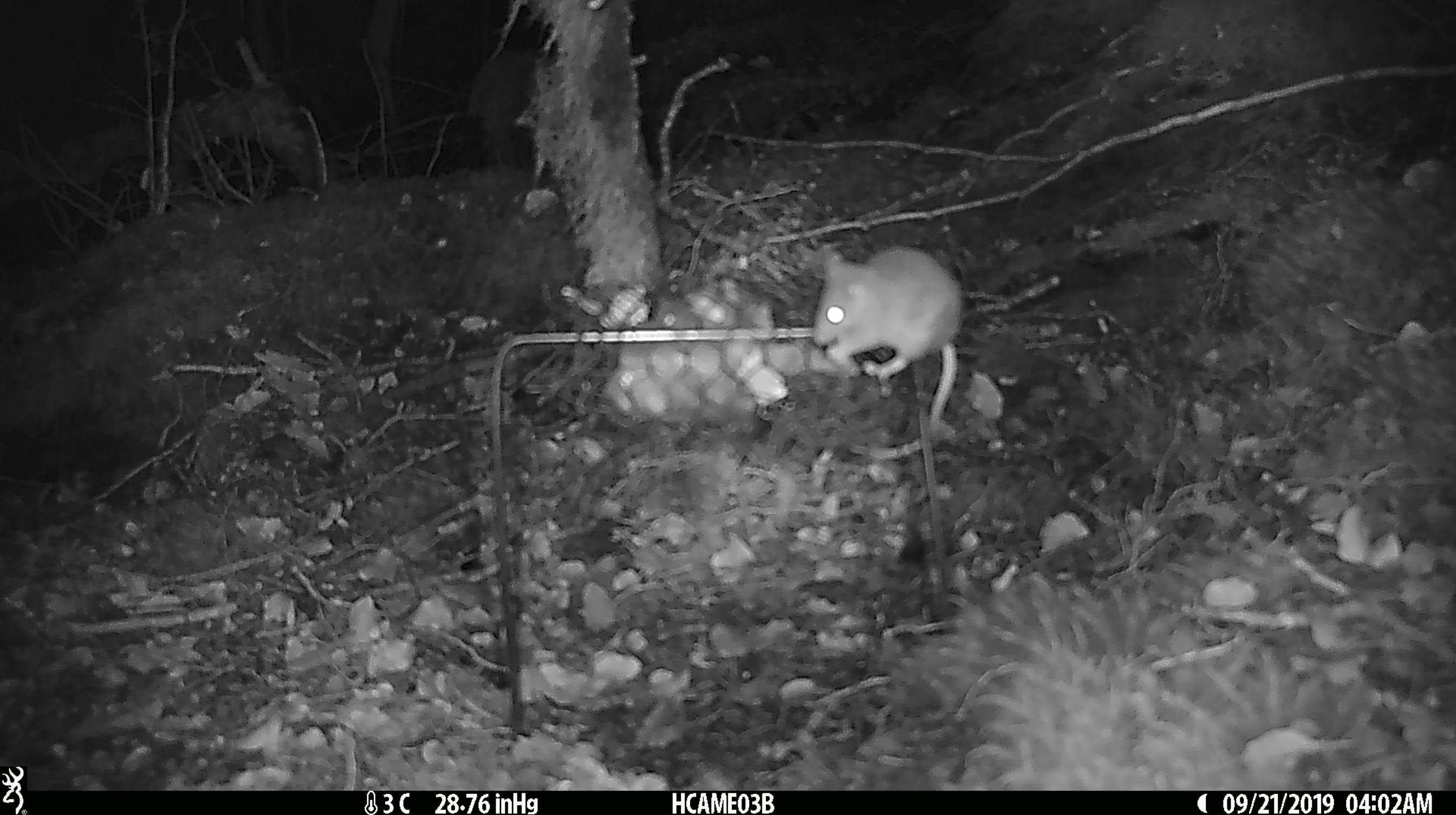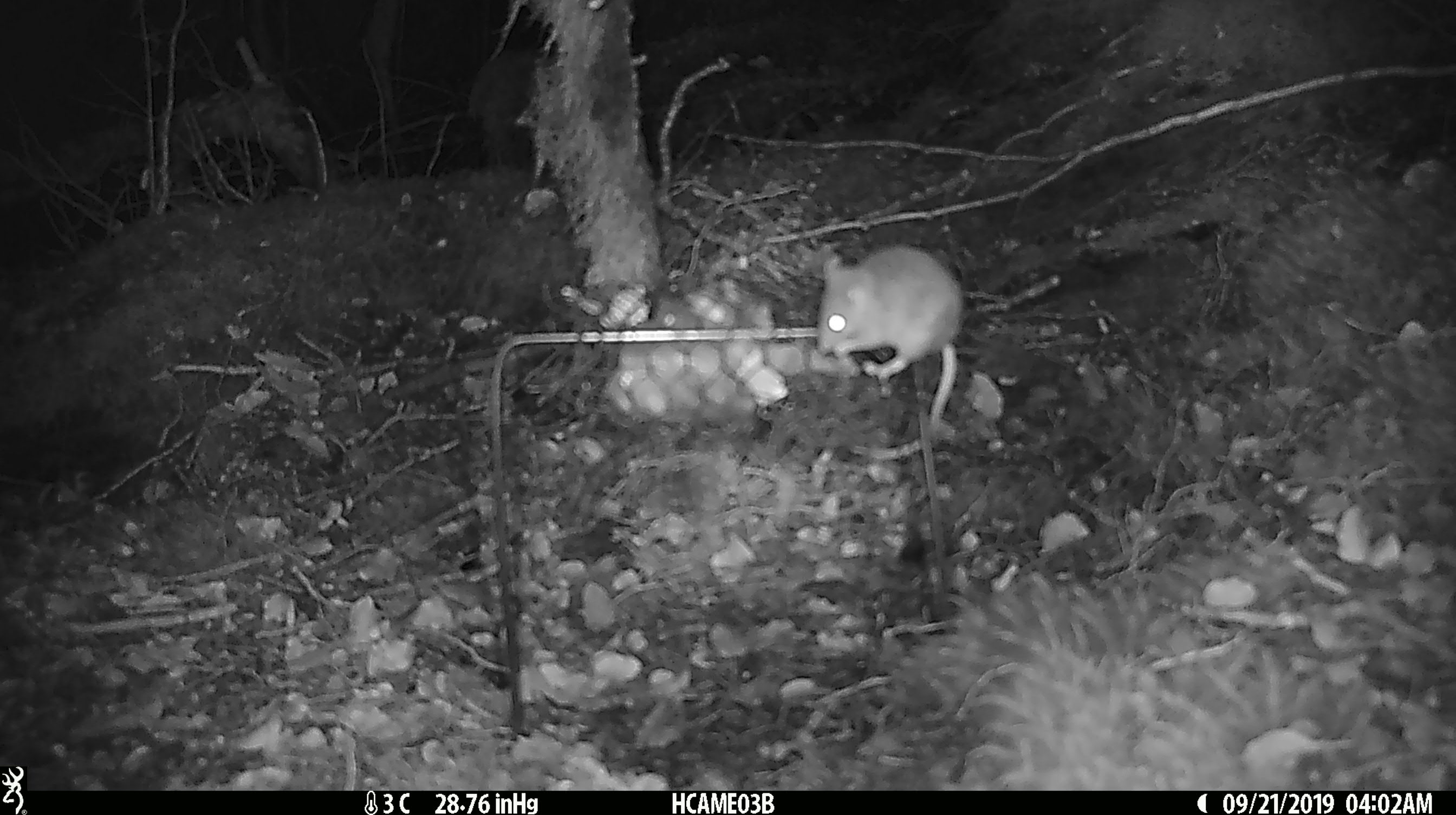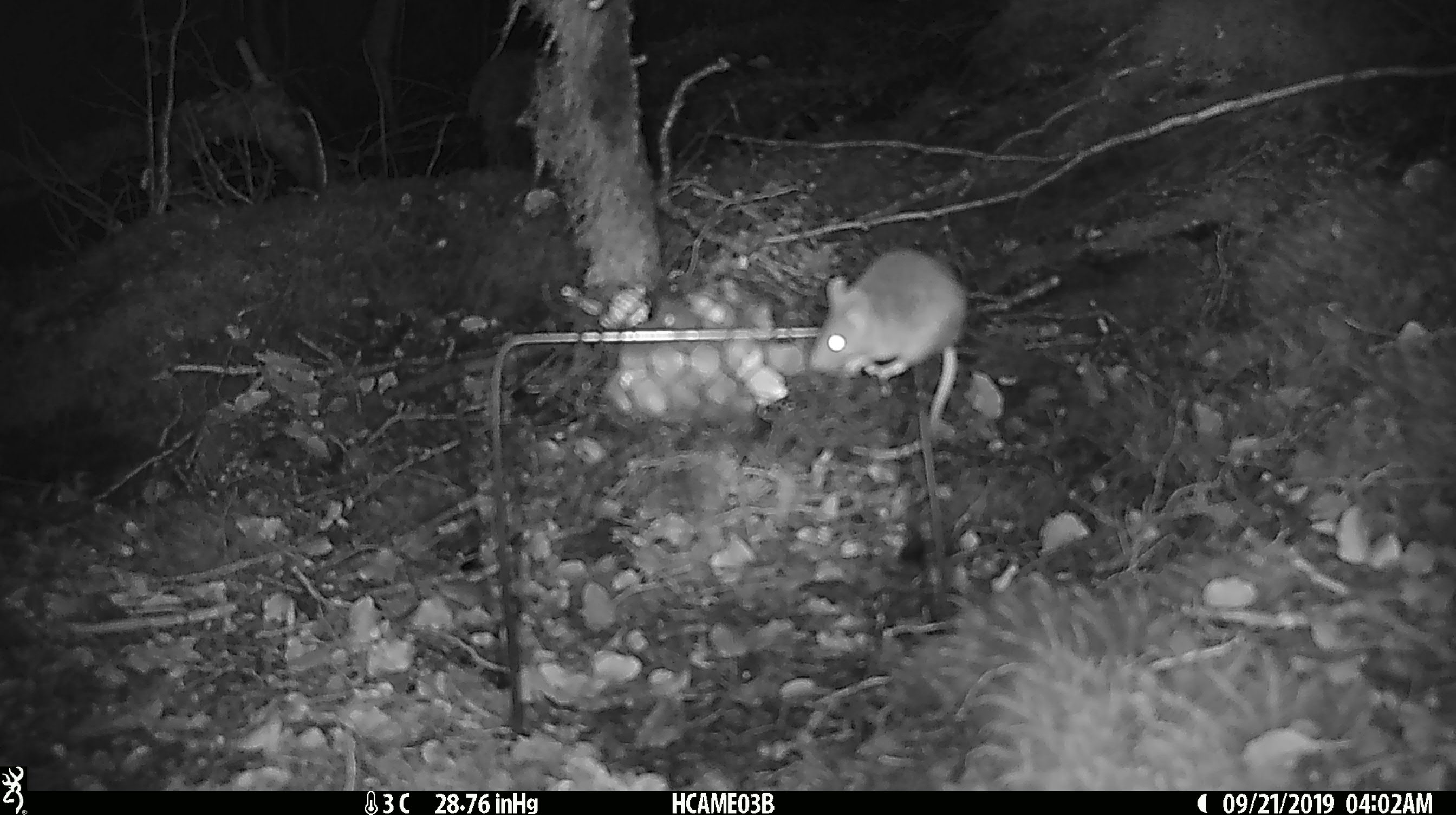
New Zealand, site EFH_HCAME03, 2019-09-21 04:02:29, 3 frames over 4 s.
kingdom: Animalia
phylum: Chordata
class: Mammalia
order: Rodentia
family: Muridae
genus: Mus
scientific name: Mus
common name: mouse